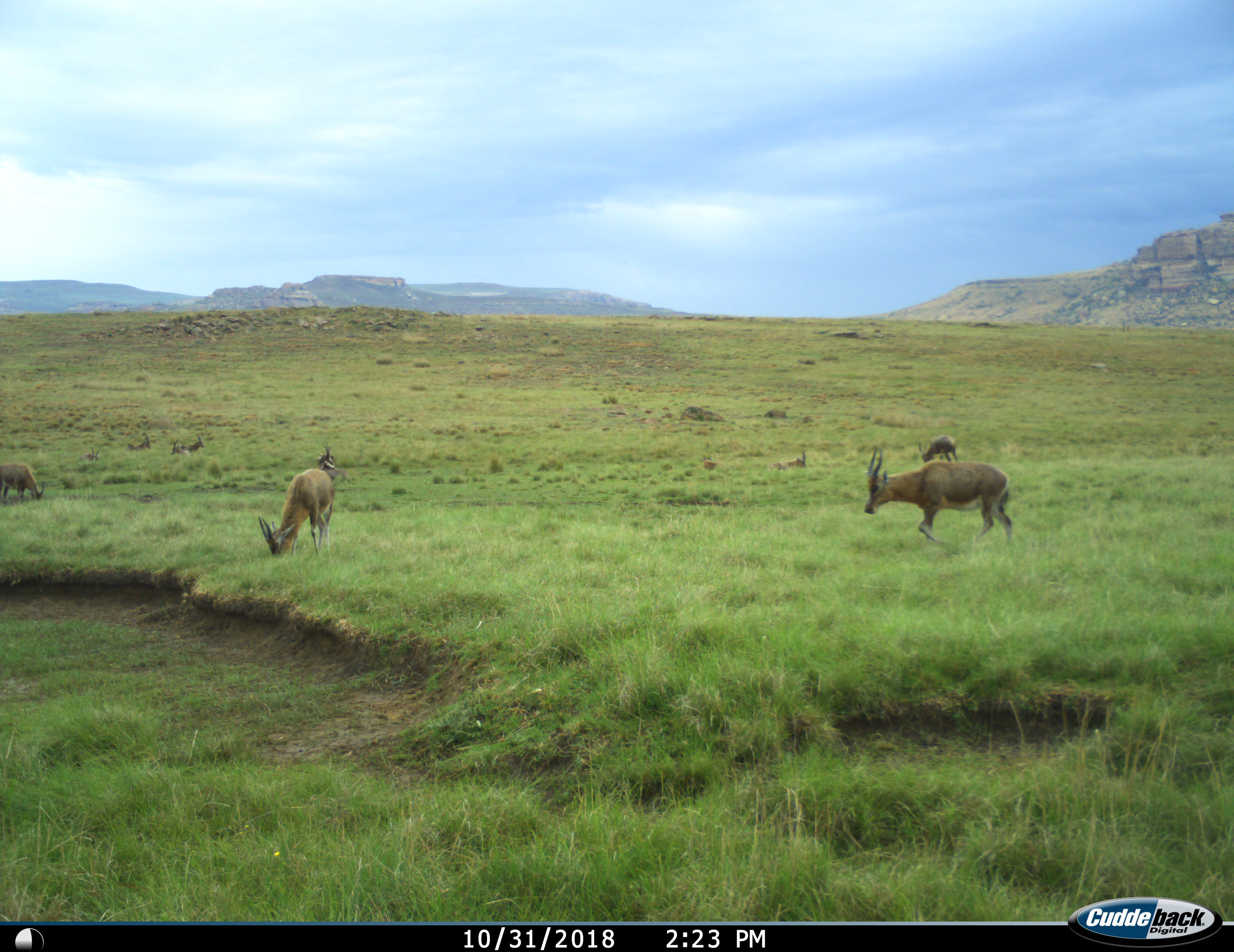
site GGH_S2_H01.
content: unidentified animal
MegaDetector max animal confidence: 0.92